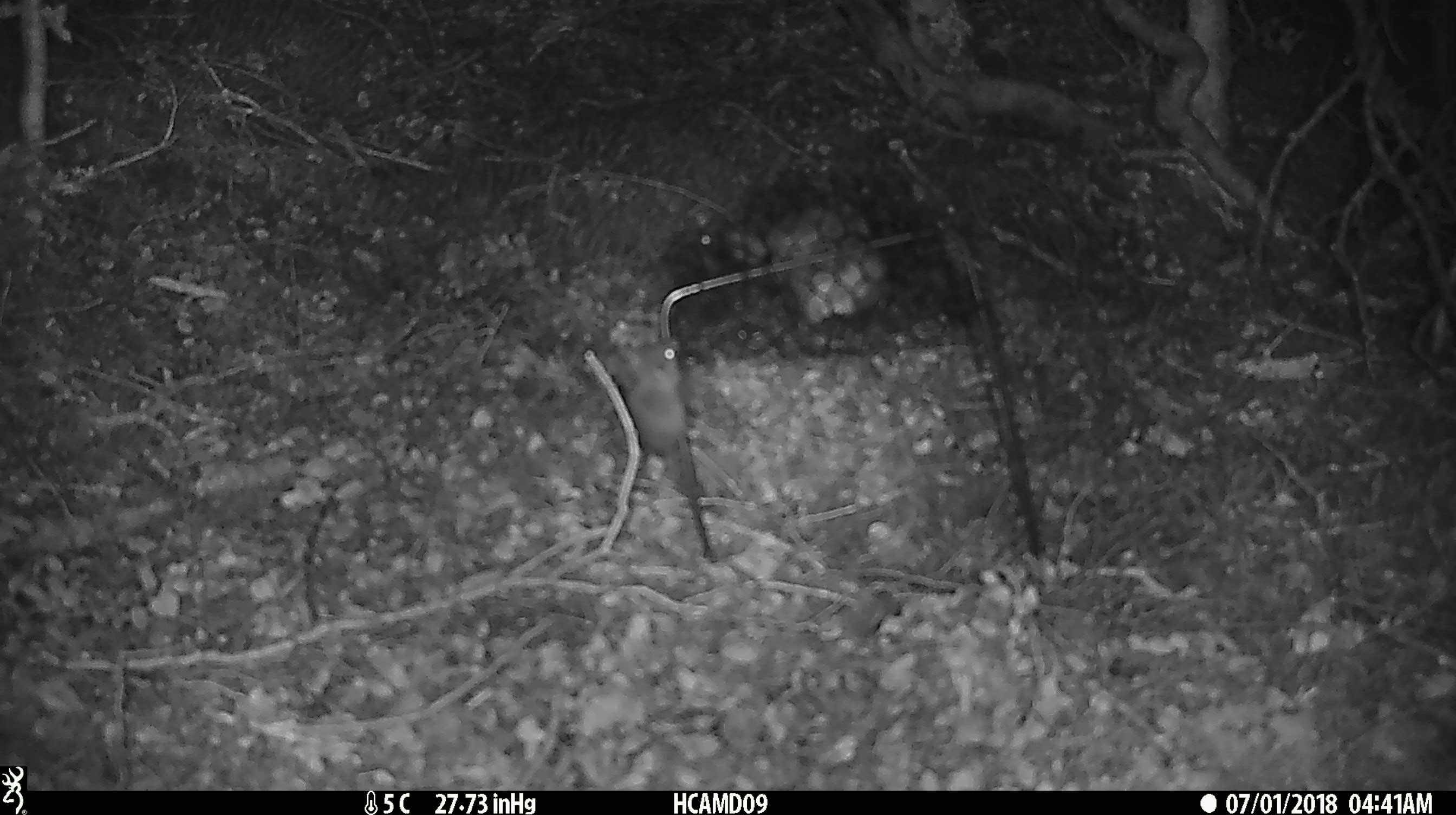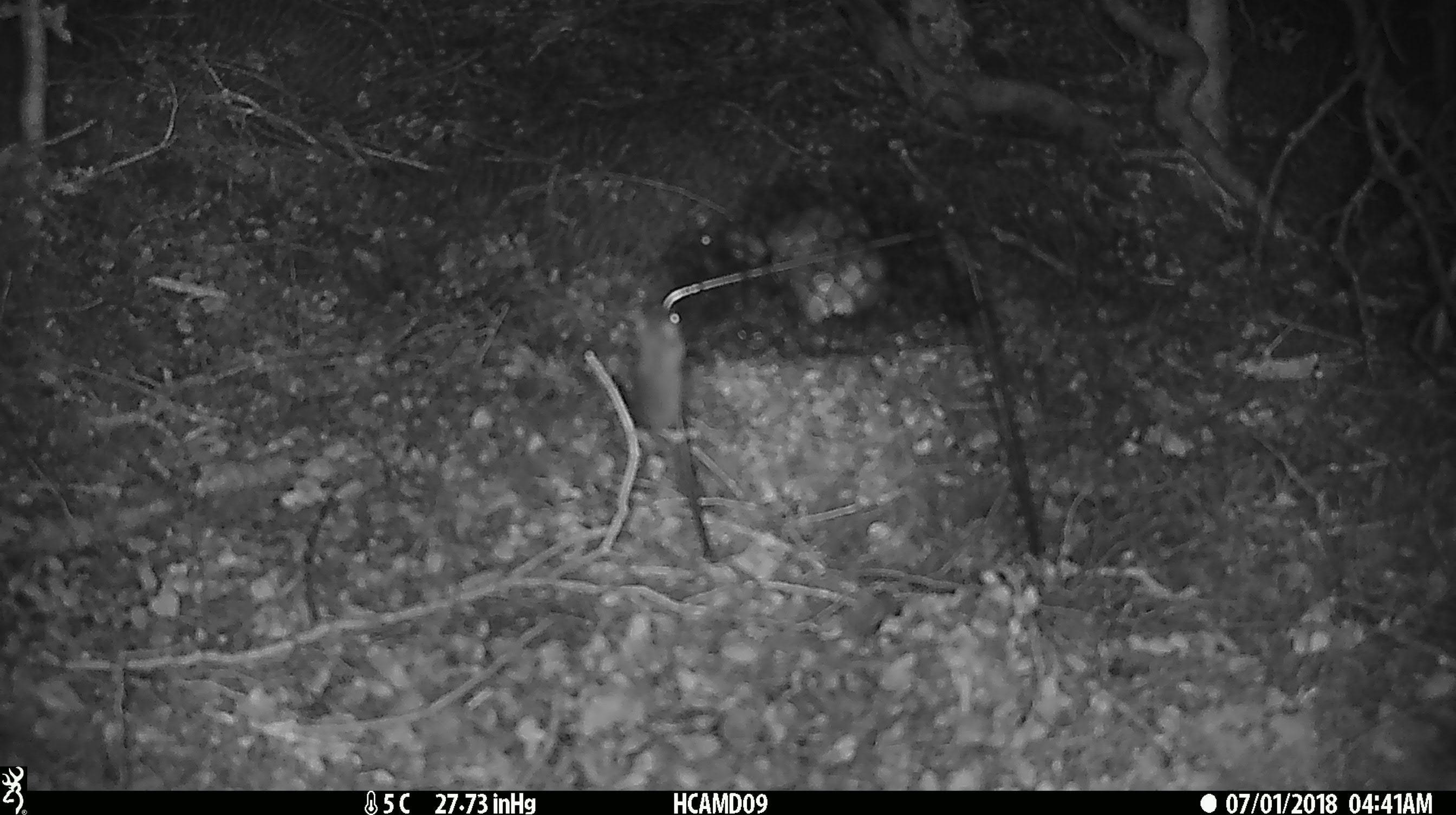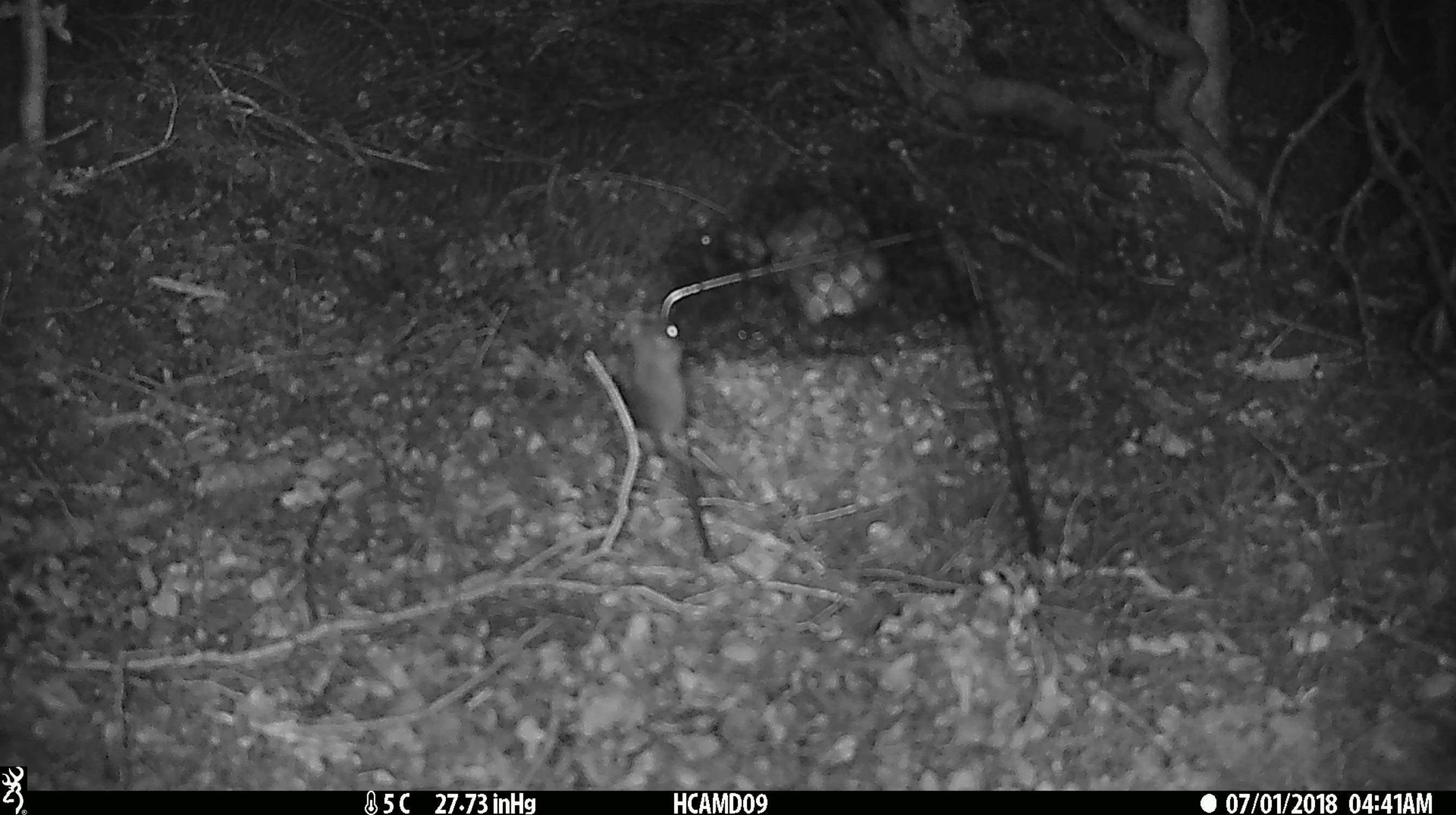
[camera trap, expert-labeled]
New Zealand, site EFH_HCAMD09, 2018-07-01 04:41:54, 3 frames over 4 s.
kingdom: Animalia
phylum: Chordata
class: Mammalia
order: Rodentia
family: Muridae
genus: Mus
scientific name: Mus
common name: mouse